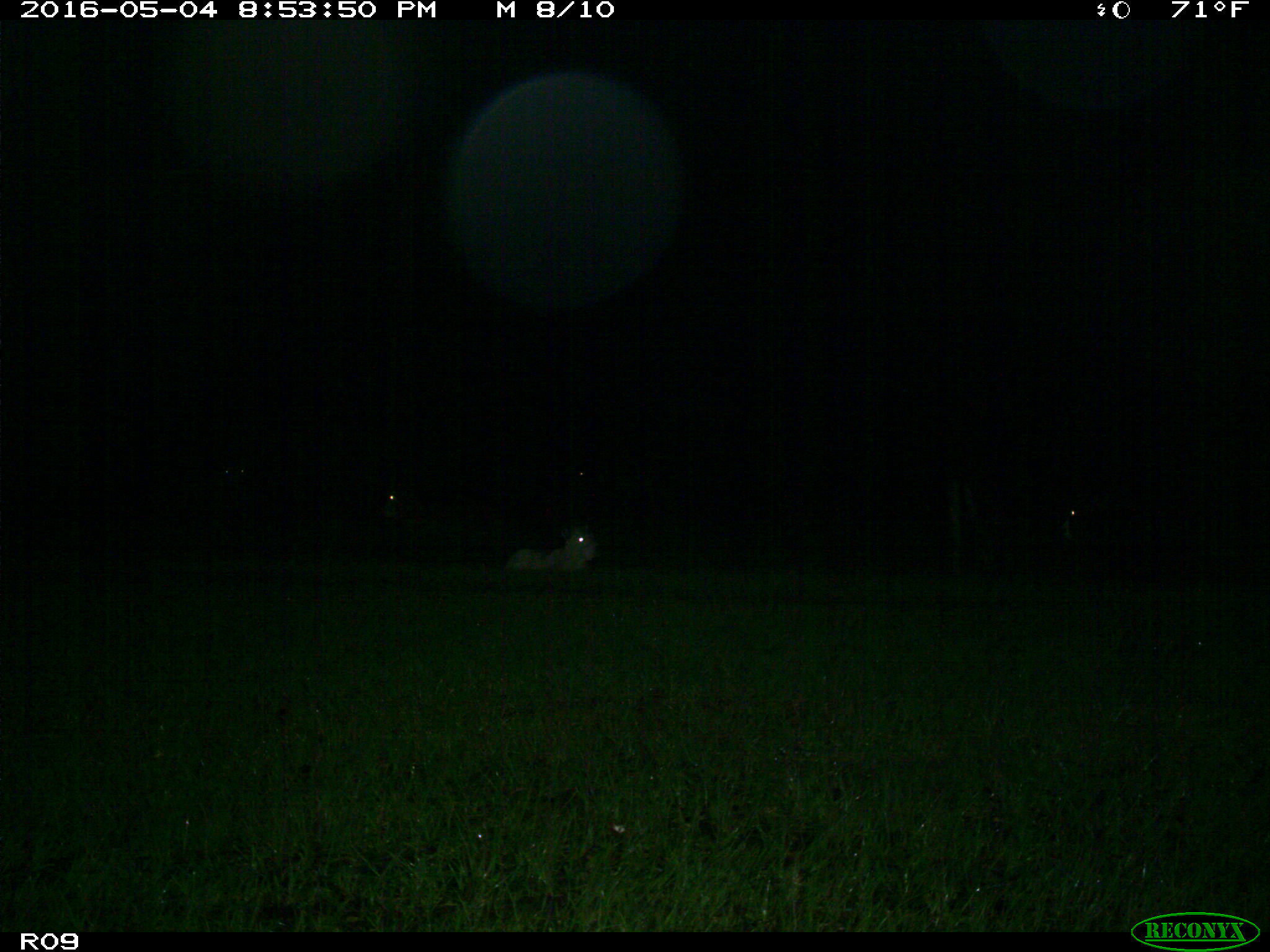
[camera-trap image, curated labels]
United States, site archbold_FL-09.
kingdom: Animalia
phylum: Chordata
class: Mammalia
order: Artiodactyla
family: Bovidae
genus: Bos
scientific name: Bos taurus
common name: domestic cow